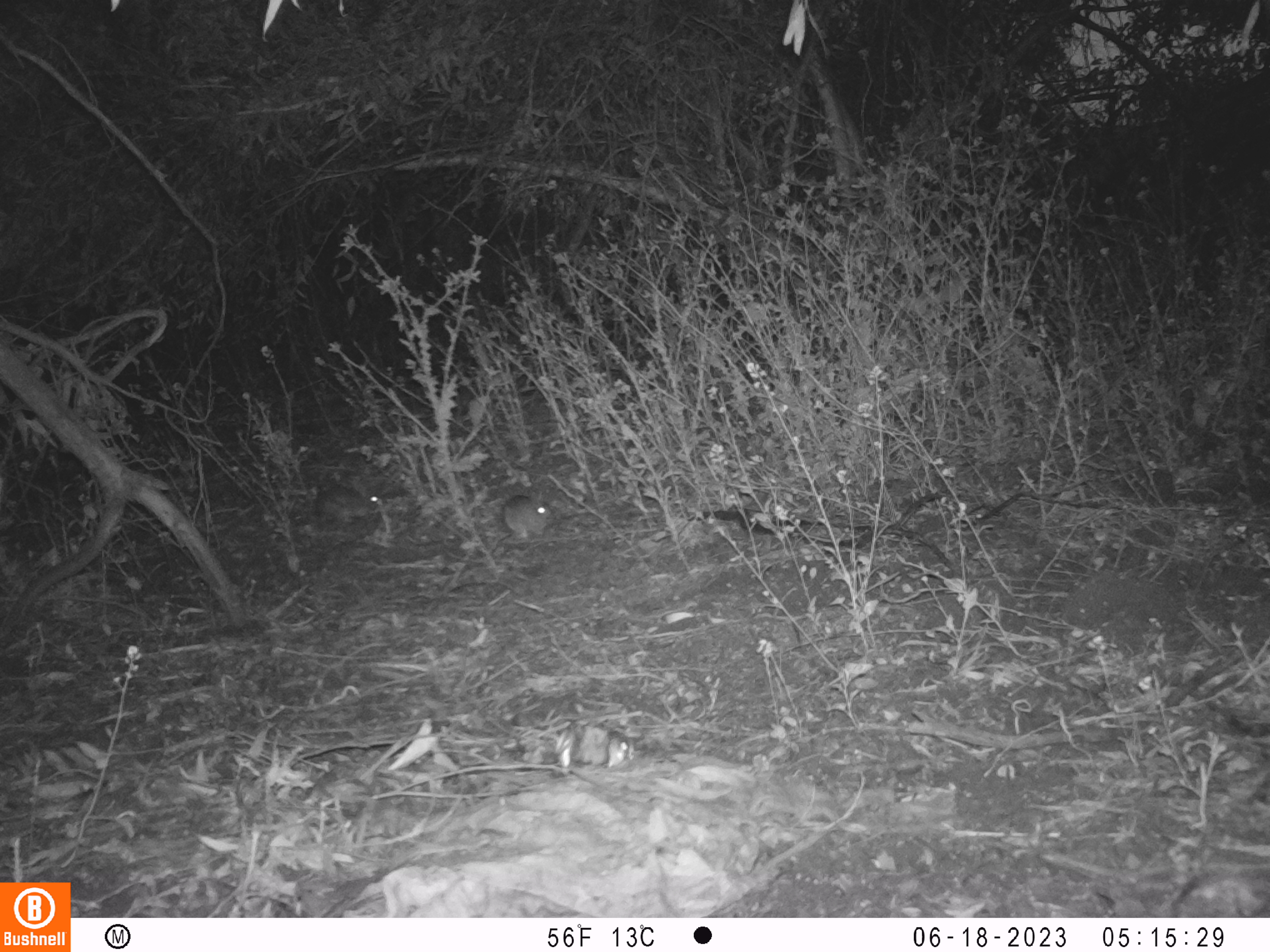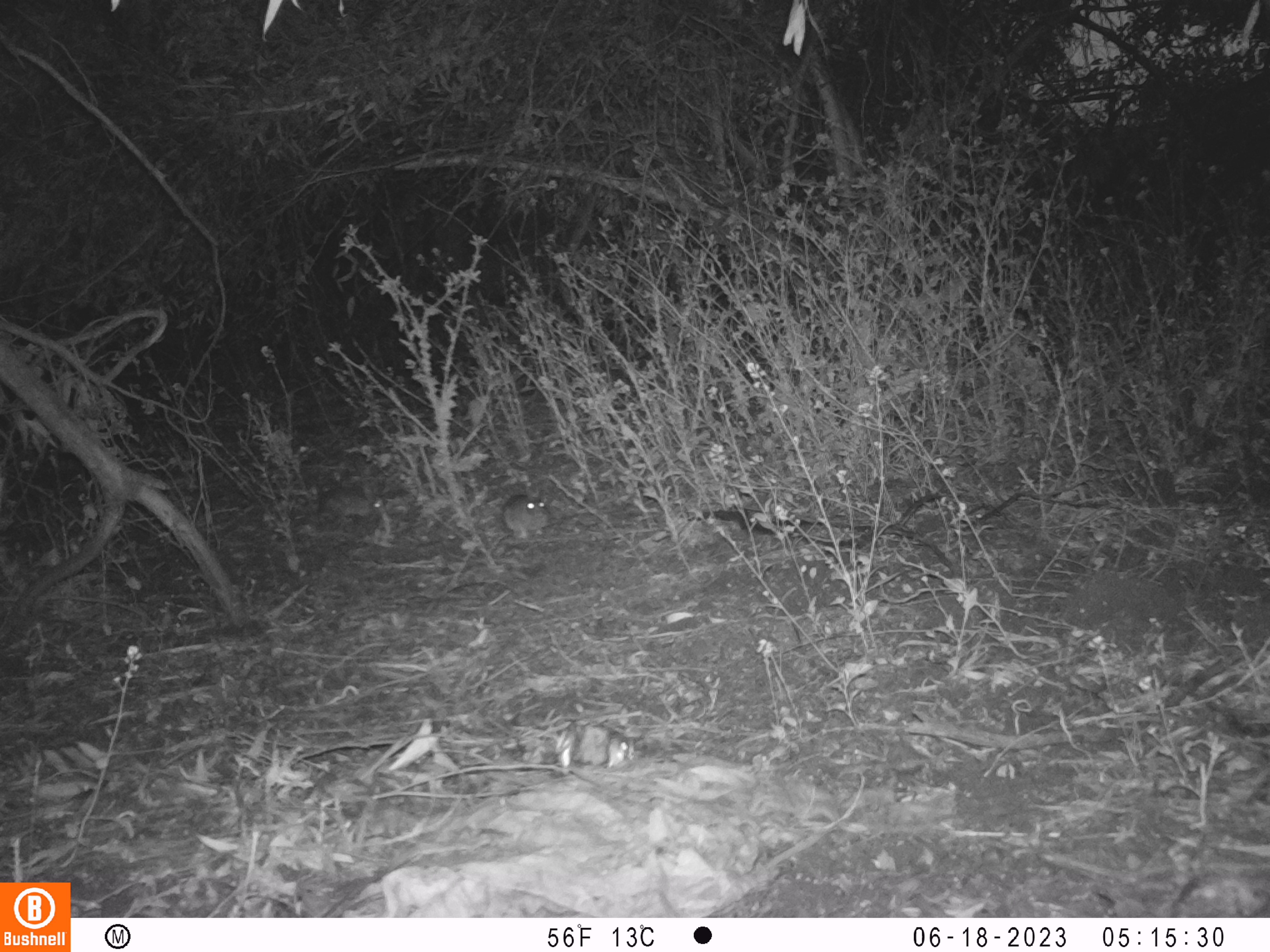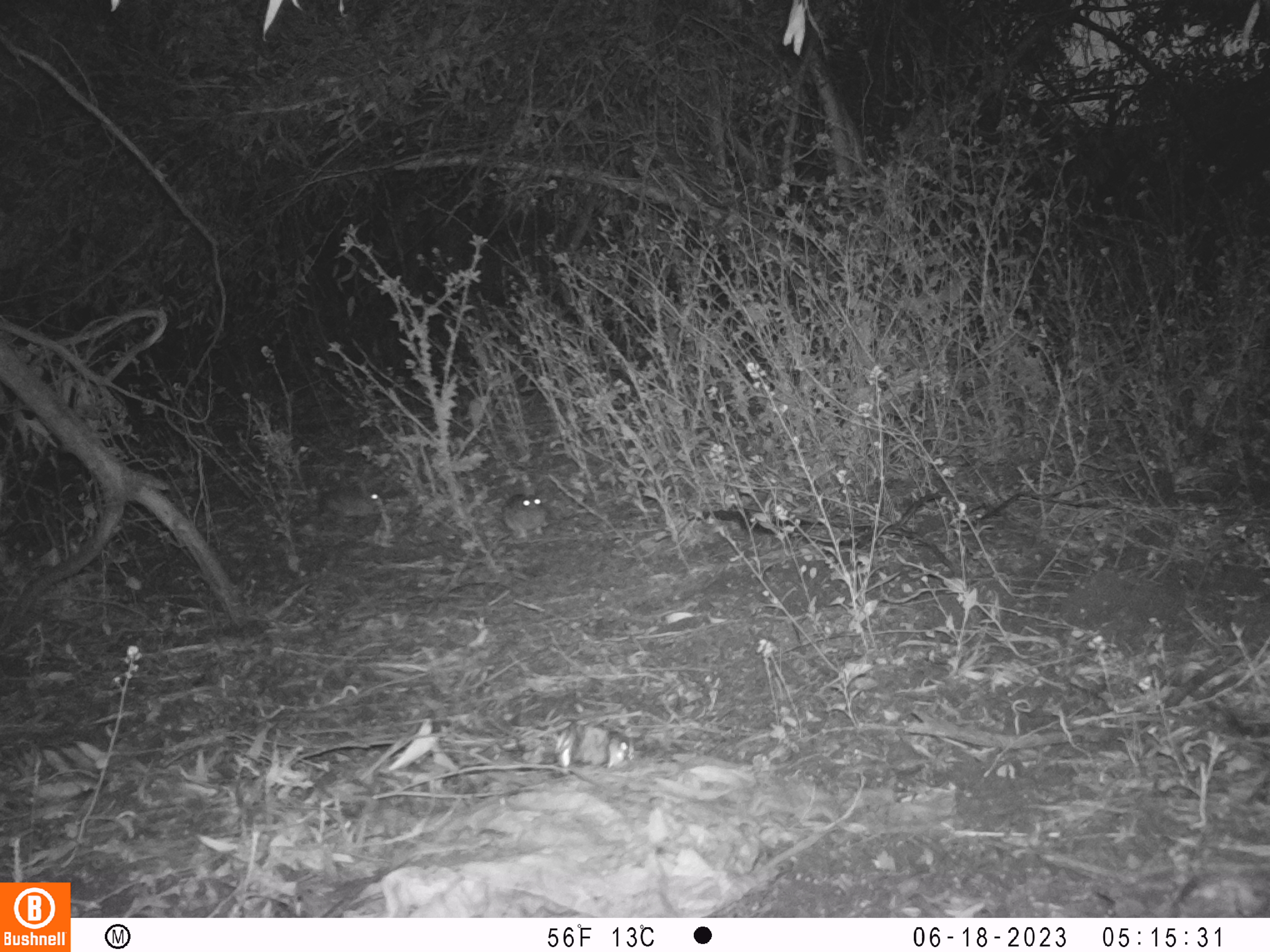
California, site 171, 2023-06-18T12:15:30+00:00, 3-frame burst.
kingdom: Animalia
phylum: Chordata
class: Mammalia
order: Lagomorpha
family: Leporidae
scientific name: Leporidae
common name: rabbit